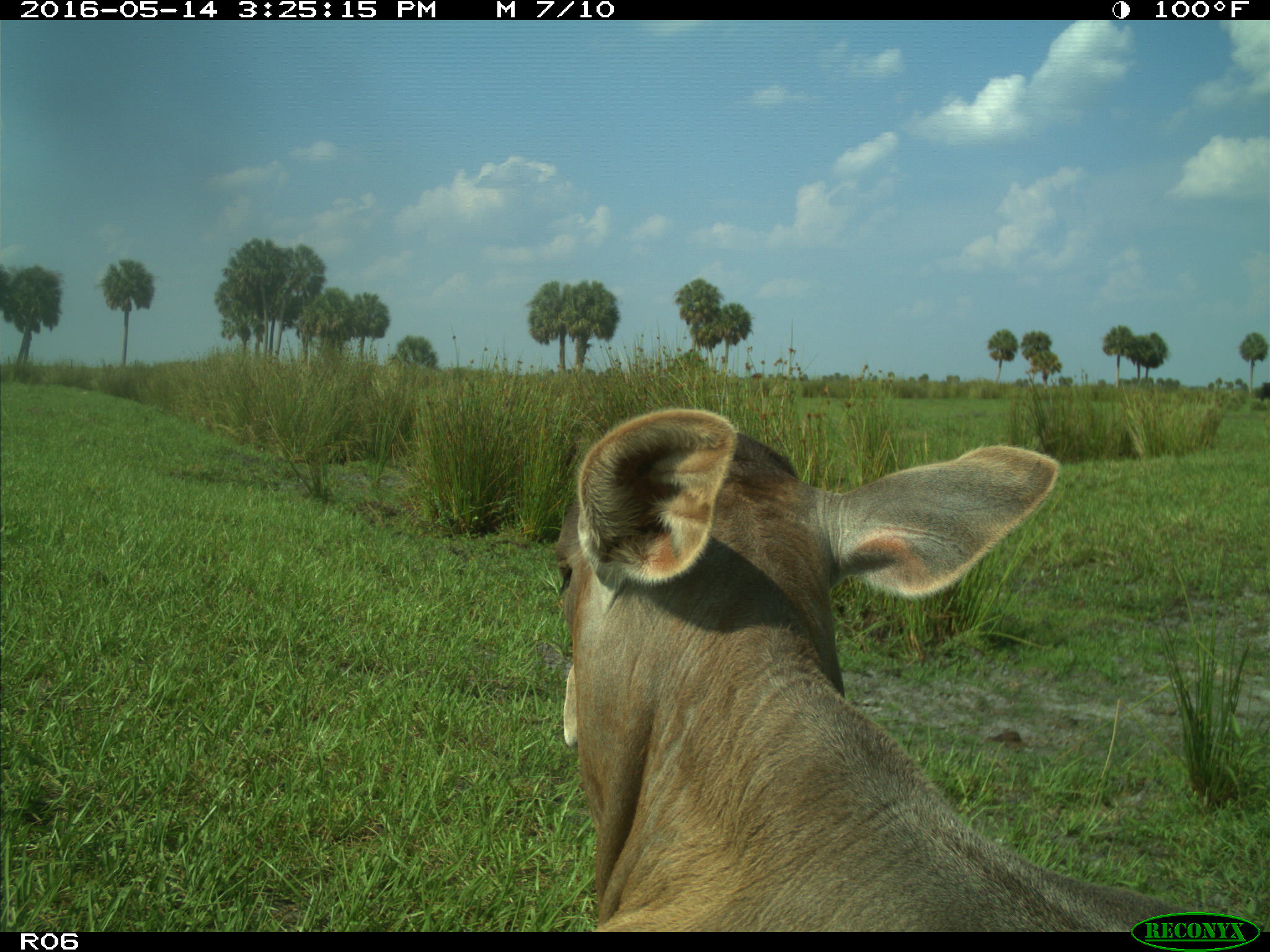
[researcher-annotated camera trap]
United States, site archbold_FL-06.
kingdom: Animalia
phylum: Chordata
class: Mammalia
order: Artiodactyla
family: Bovidae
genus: Bos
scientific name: Bos taurus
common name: domestic cow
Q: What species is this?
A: Bos taurus (domestic cow).